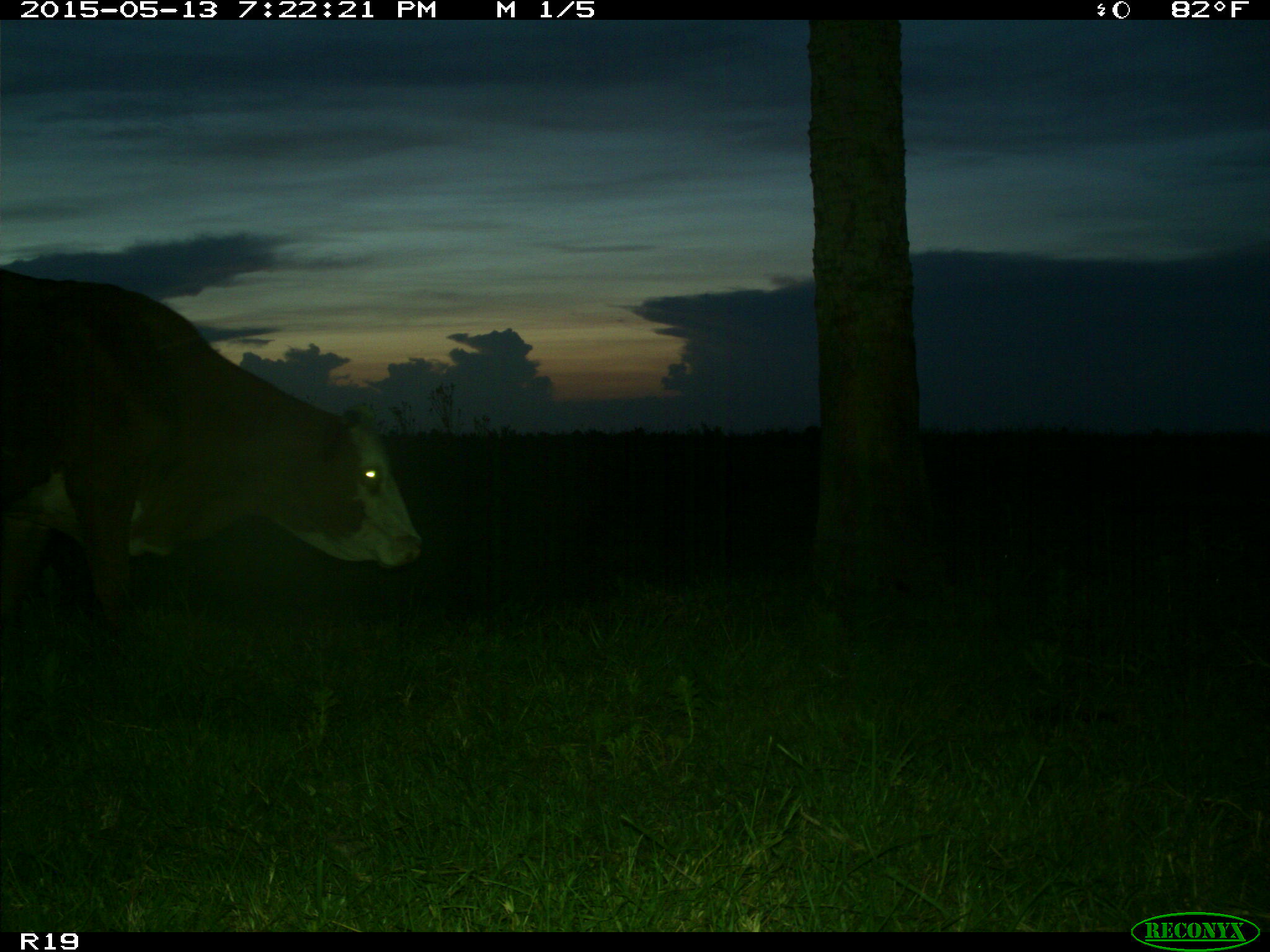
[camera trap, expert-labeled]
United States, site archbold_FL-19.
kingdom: Animalia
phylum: Chordata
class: Mammalia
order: Artiodactyla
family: Bovidae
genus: Bos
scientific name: Bos taurus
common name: domestic cow